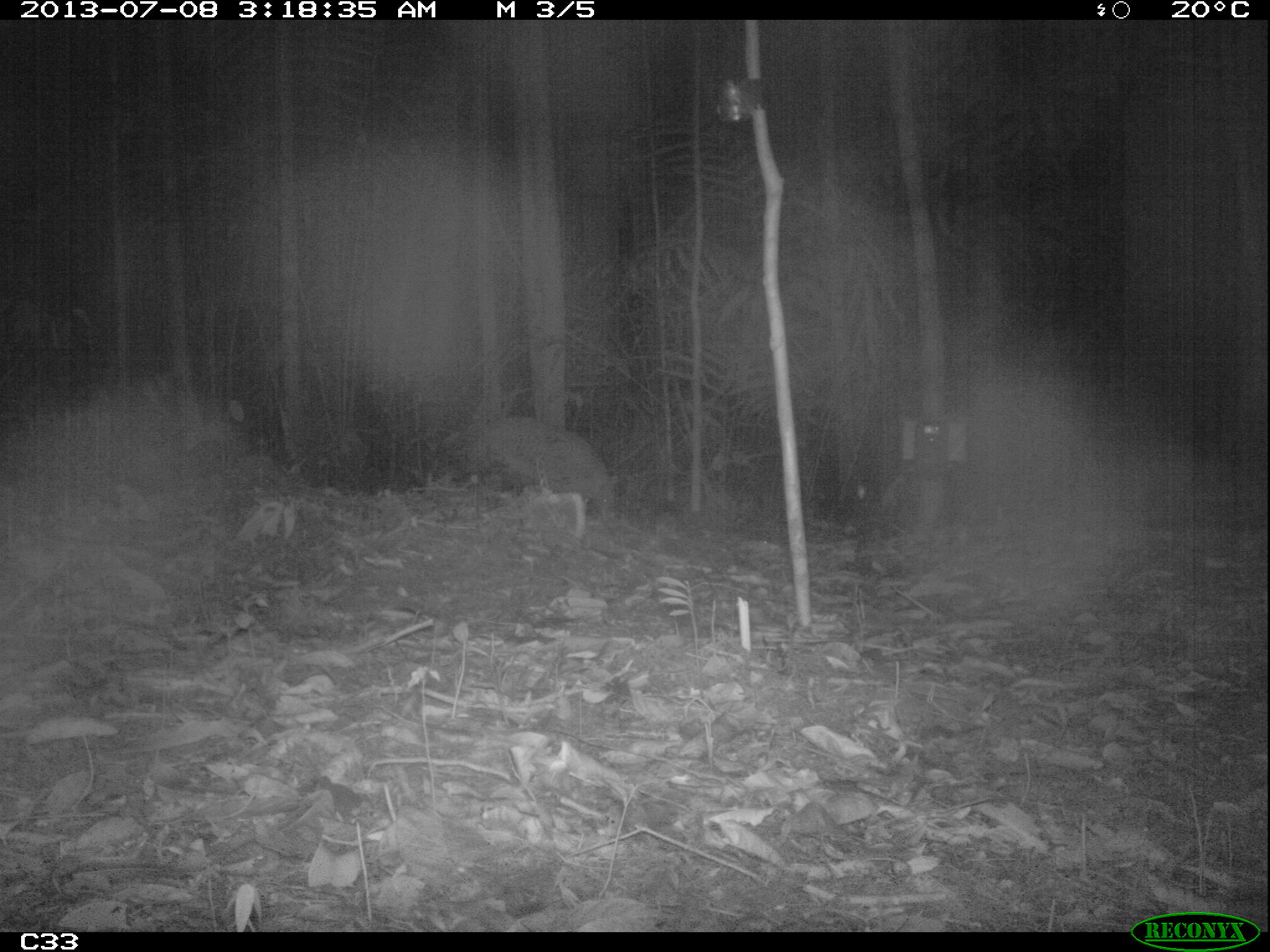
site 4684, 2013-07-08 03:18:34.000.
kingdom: Animalia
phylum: Chordata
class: Mammalia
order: Cingulata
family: Chlamyphoridae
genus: Priodontes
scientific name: Priodontes maximus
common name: giant armadillo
Priodontes maximus (giant armadillo), count 1, age adult.